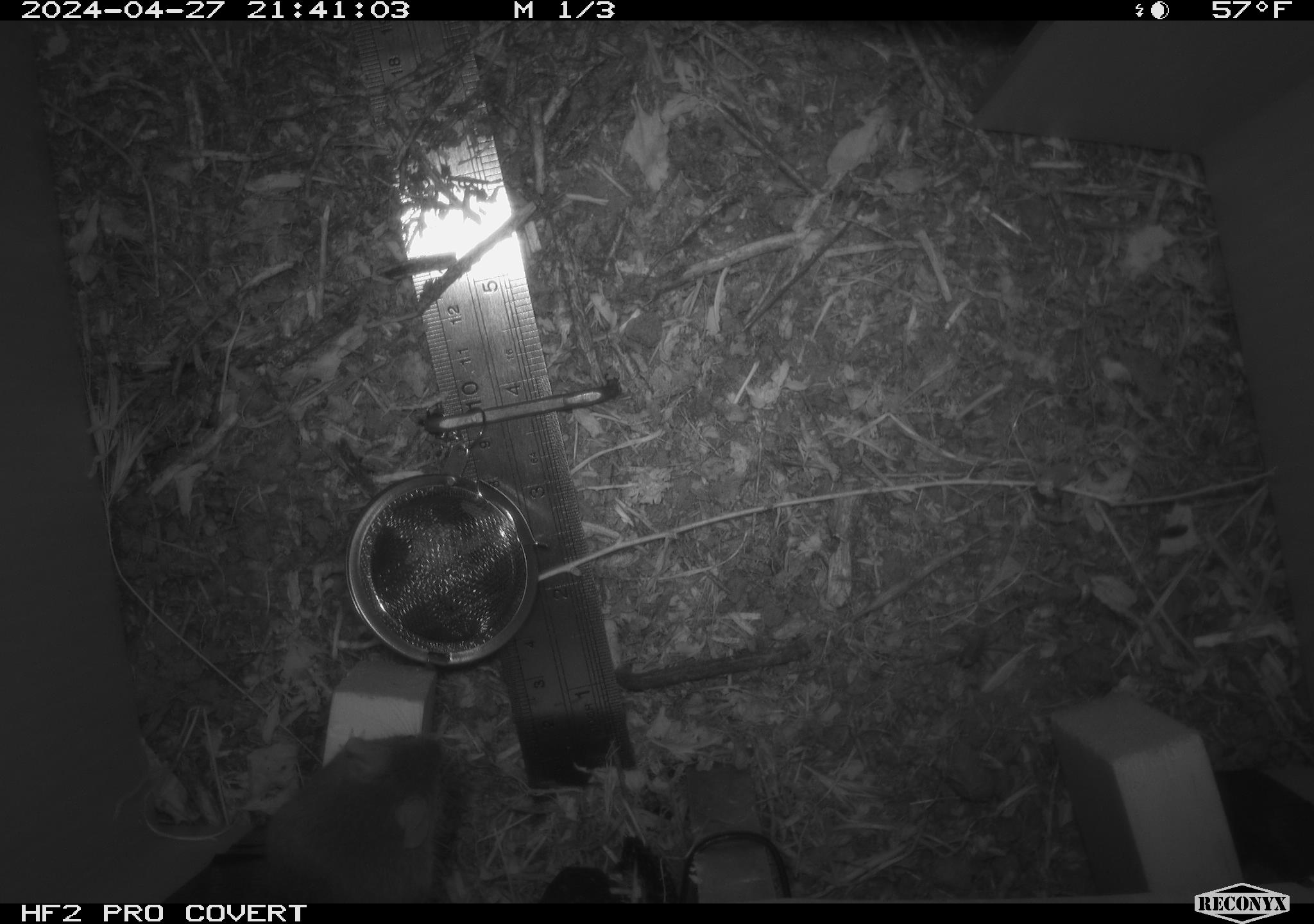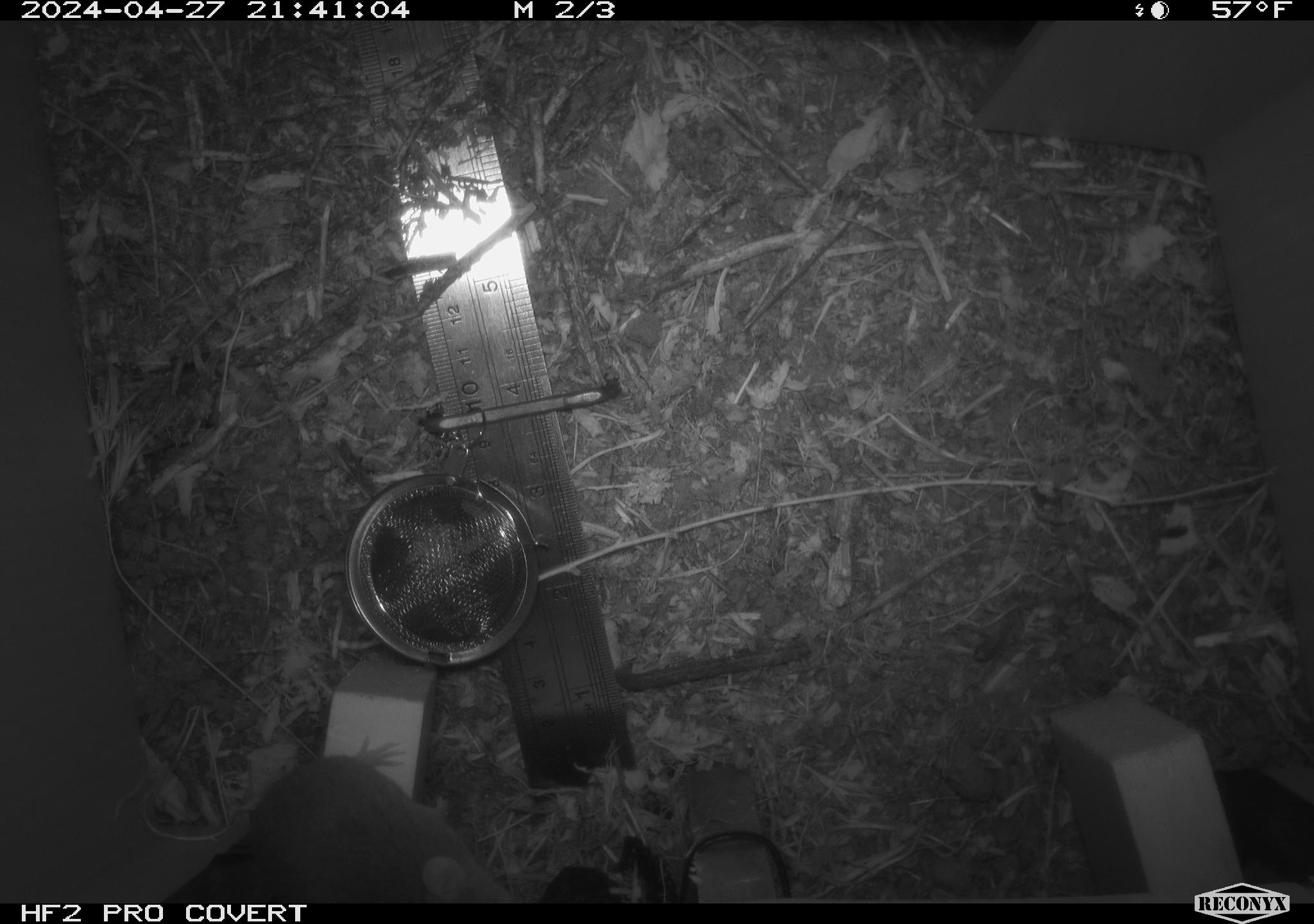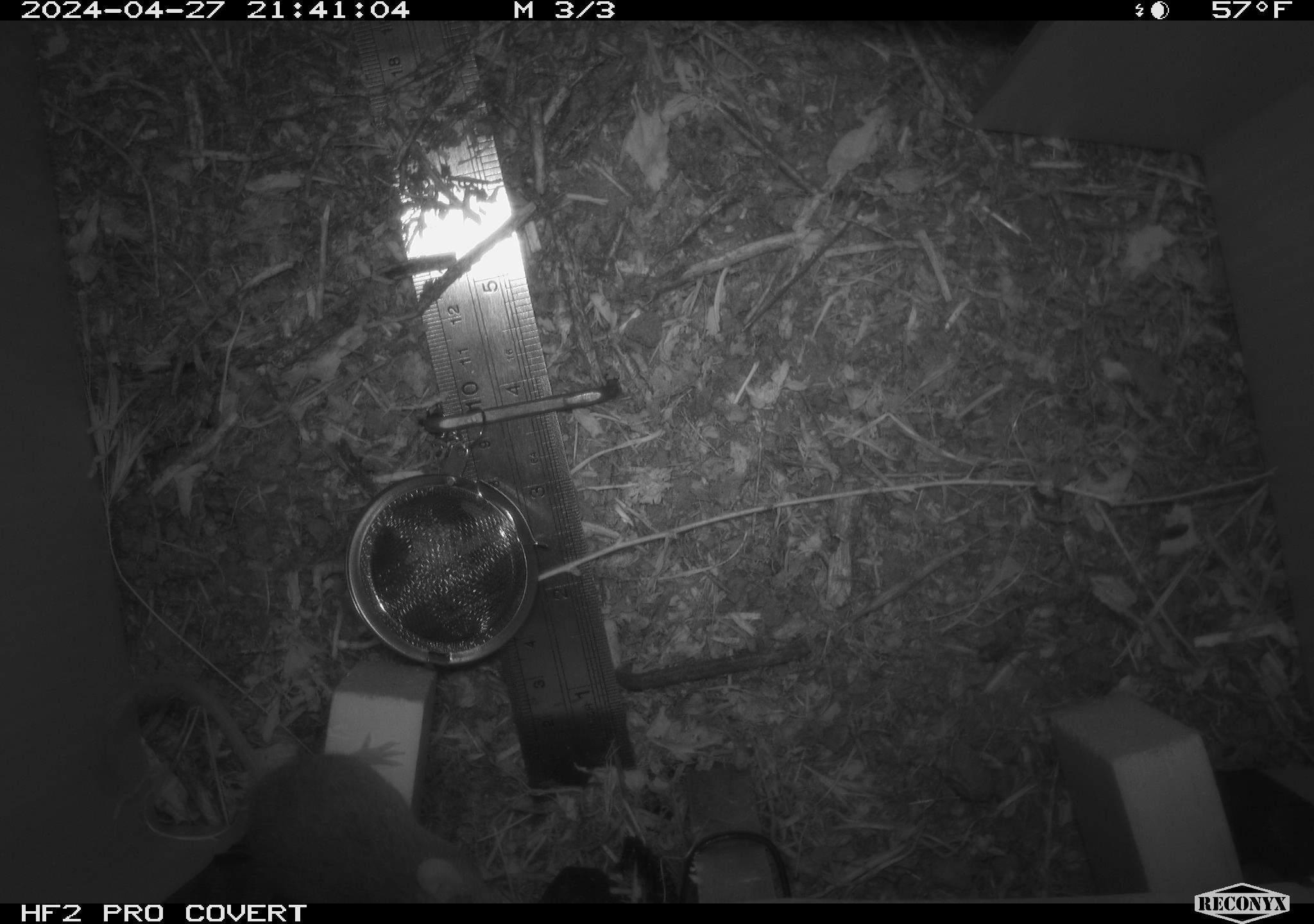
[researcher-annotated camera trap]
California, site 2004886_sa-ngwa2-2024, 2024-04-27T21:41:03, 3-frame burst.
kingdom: Animalia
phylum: Chordata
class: Mammalia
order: Rodentia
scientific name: Rodentia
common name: mouse species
Mouse species (Rodentia).